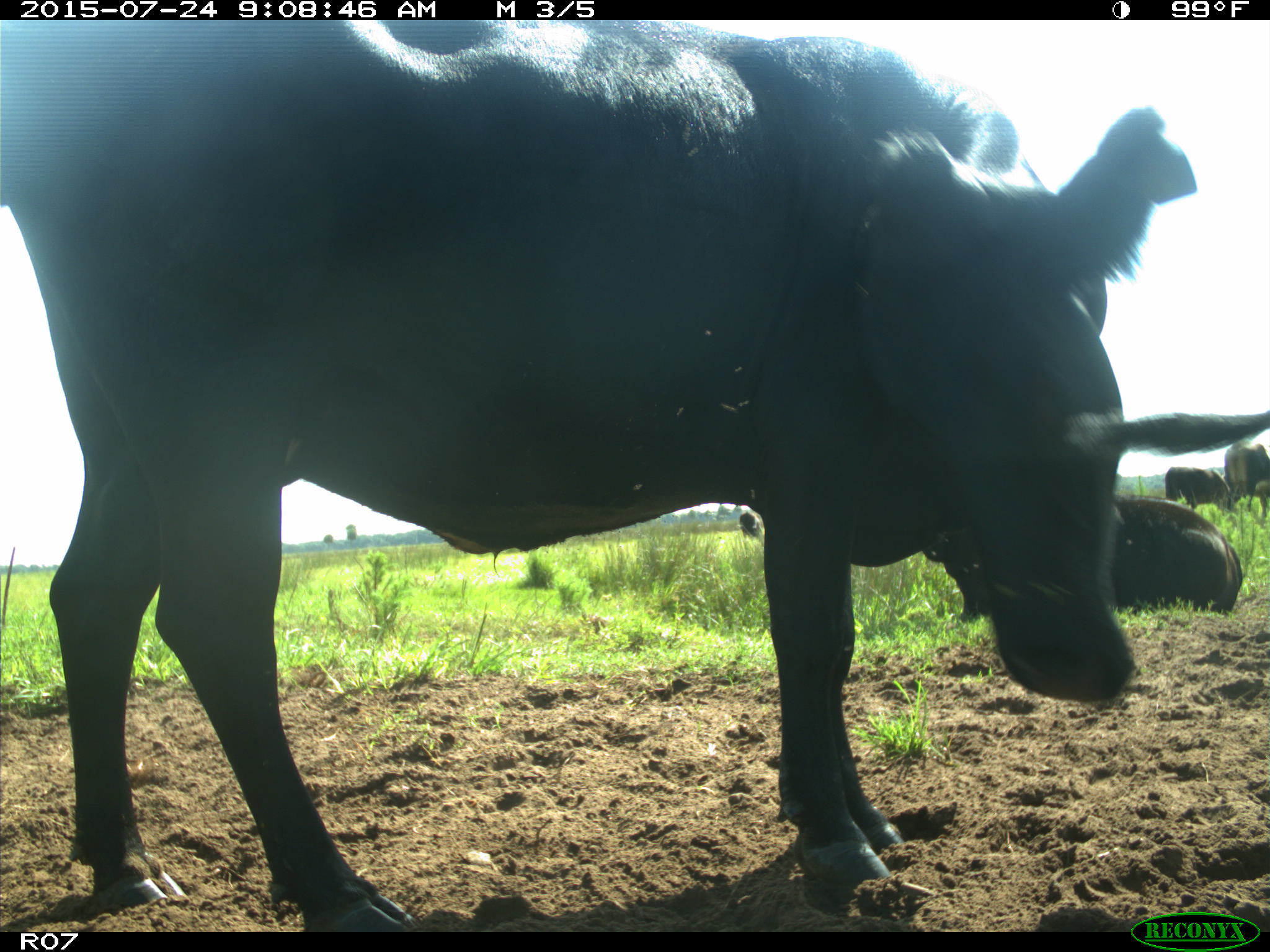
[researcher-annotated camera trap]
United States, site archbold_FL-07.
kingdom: Animalia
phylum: Chordata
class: Mammalia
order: Artiodactyla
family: Bovidae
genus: Bos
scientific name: Bos taurus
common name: domestic cow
Bos taurus (domestic cow).